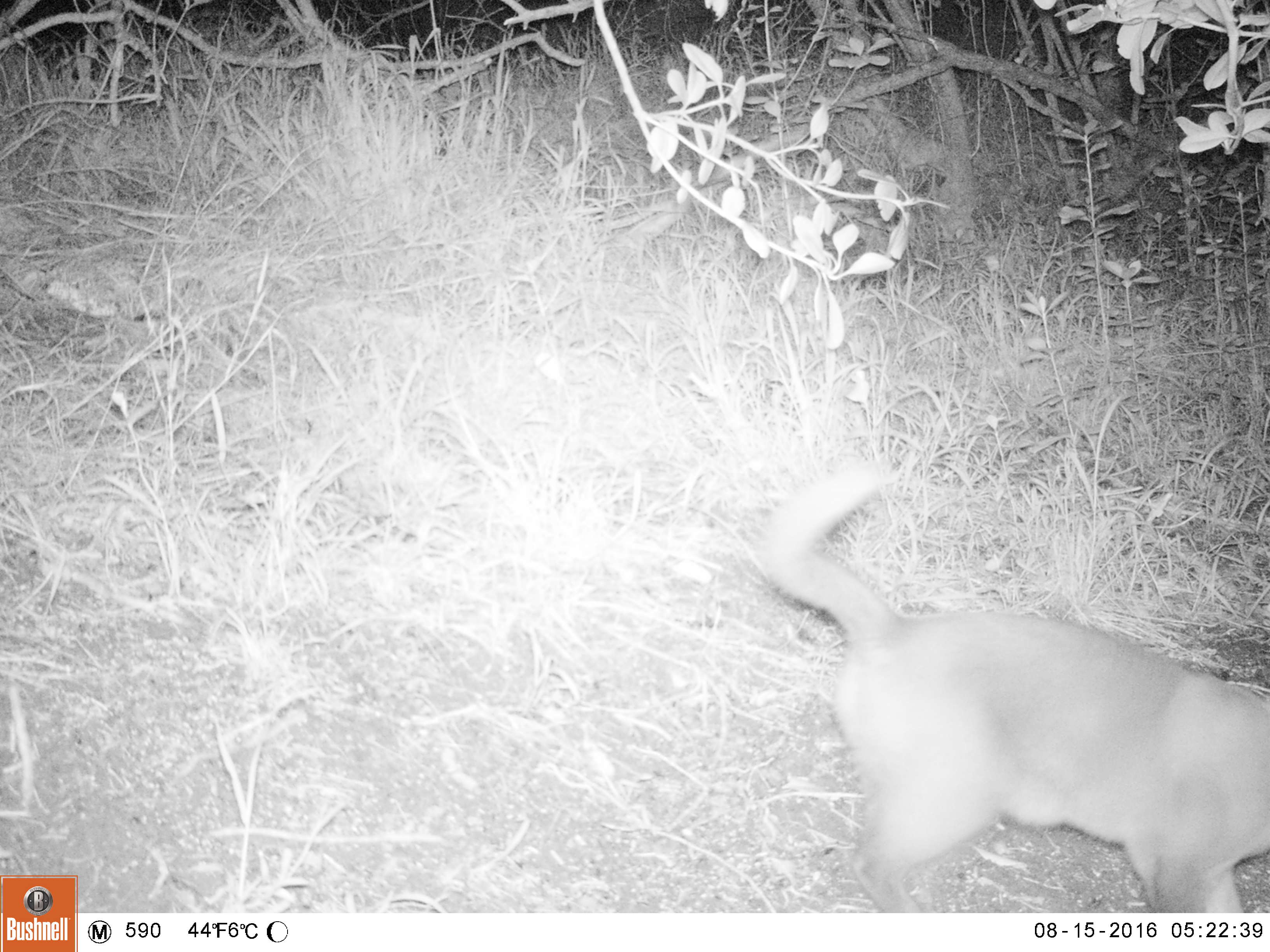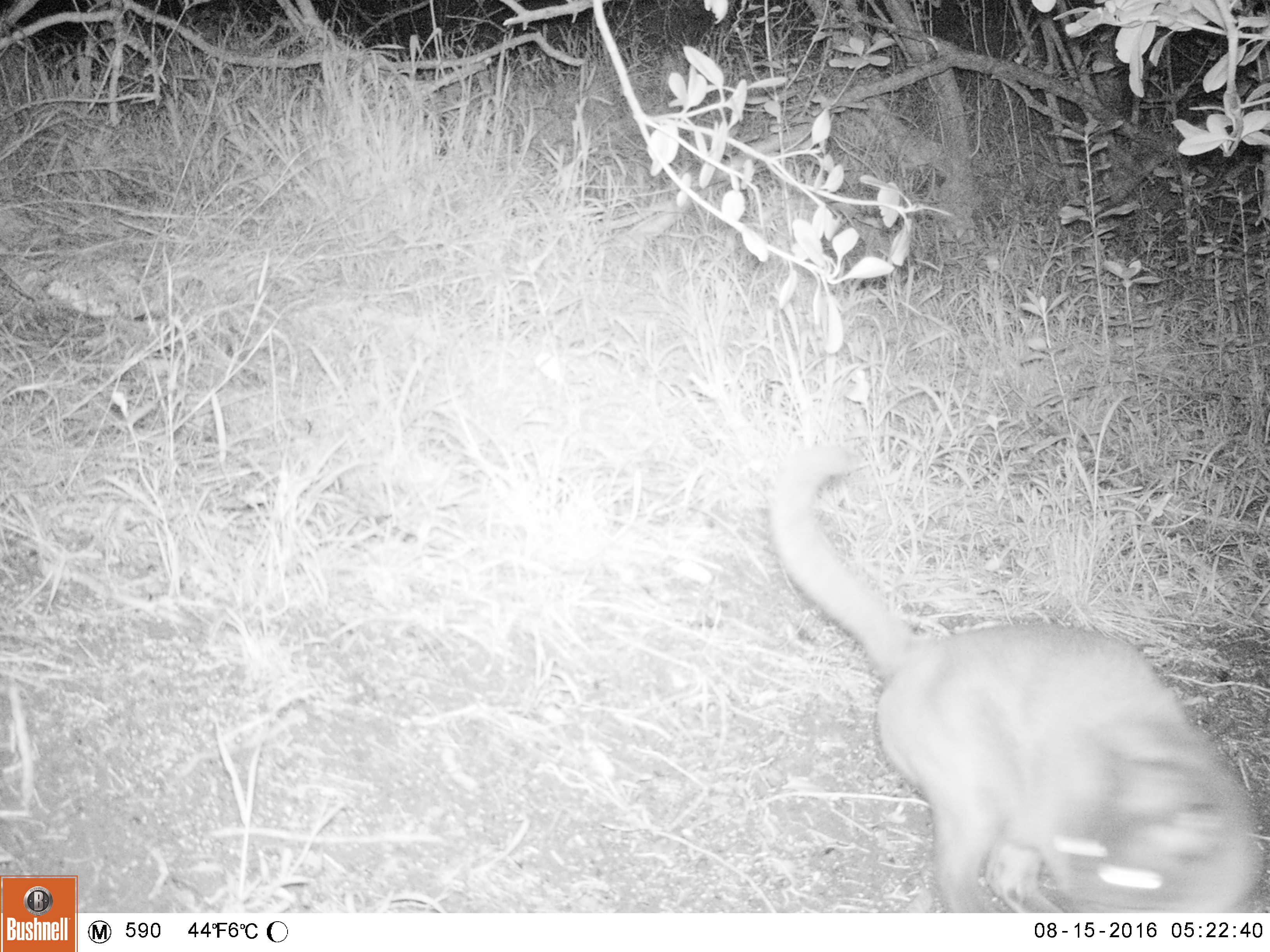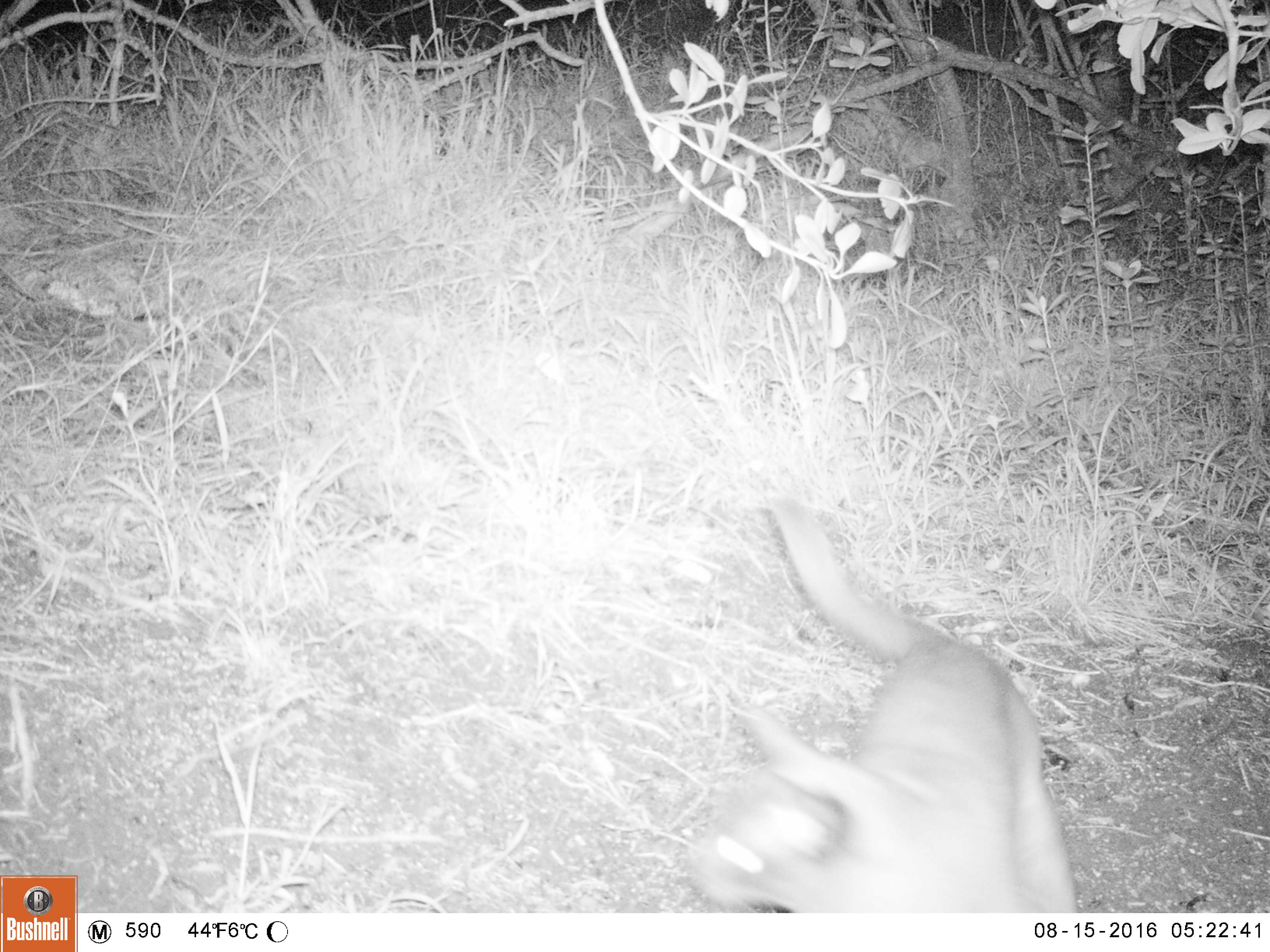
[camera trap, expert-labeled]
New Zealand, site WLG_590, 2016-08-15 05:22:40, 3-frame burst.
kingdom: Animalia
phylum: Chordata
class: Mammalia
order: Carnivora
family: Felidae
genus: Felis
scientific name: Felis catus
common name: domestic cat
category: cat